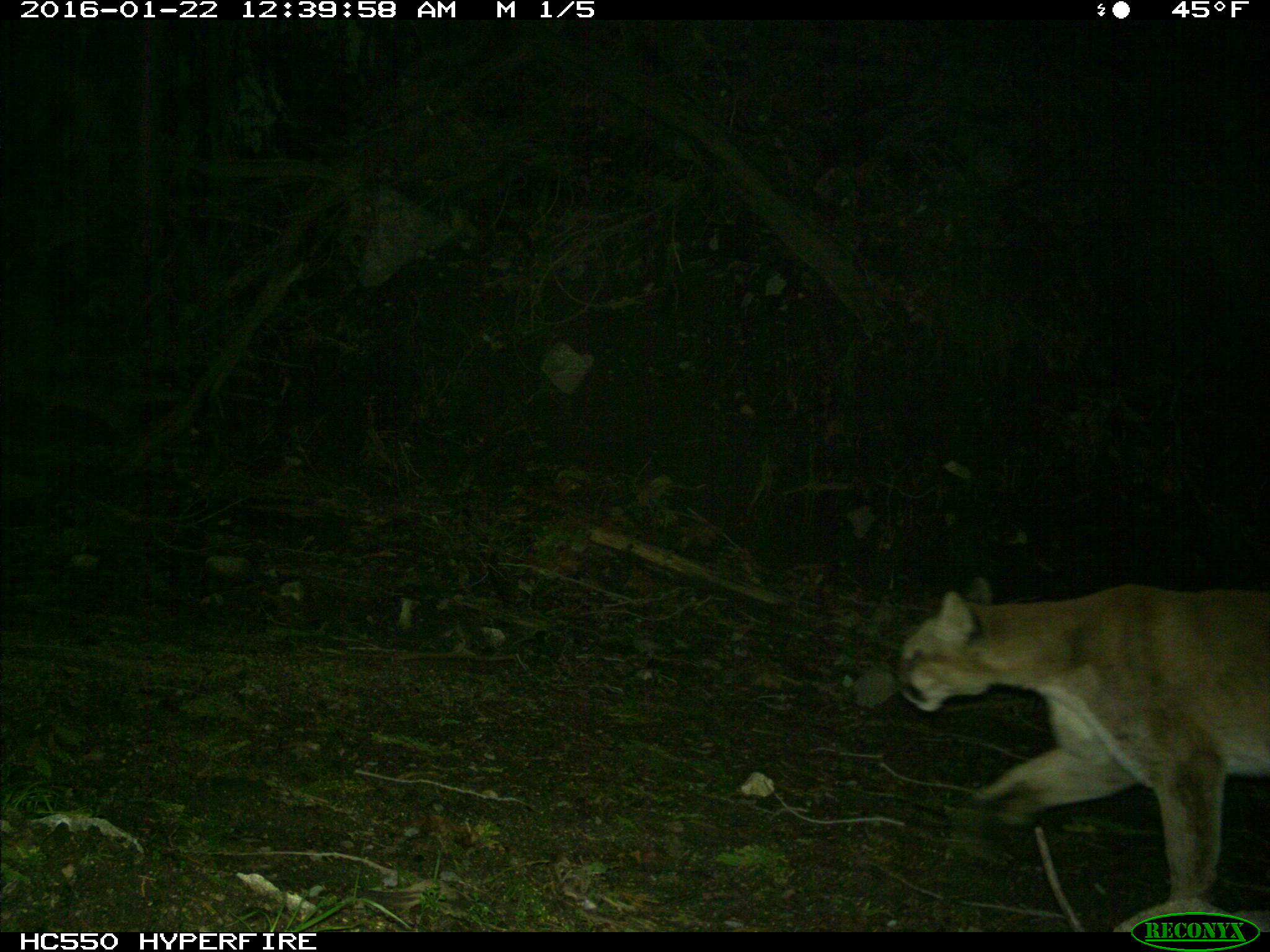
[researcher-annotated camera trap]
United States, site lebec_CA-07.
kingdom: Animalia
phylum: Chordata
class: Mammalia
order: Carnivora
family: Felidae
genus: Puma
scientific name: Puma concolor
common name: mountain lion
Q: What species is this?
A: Puma concolor (mountain lion).